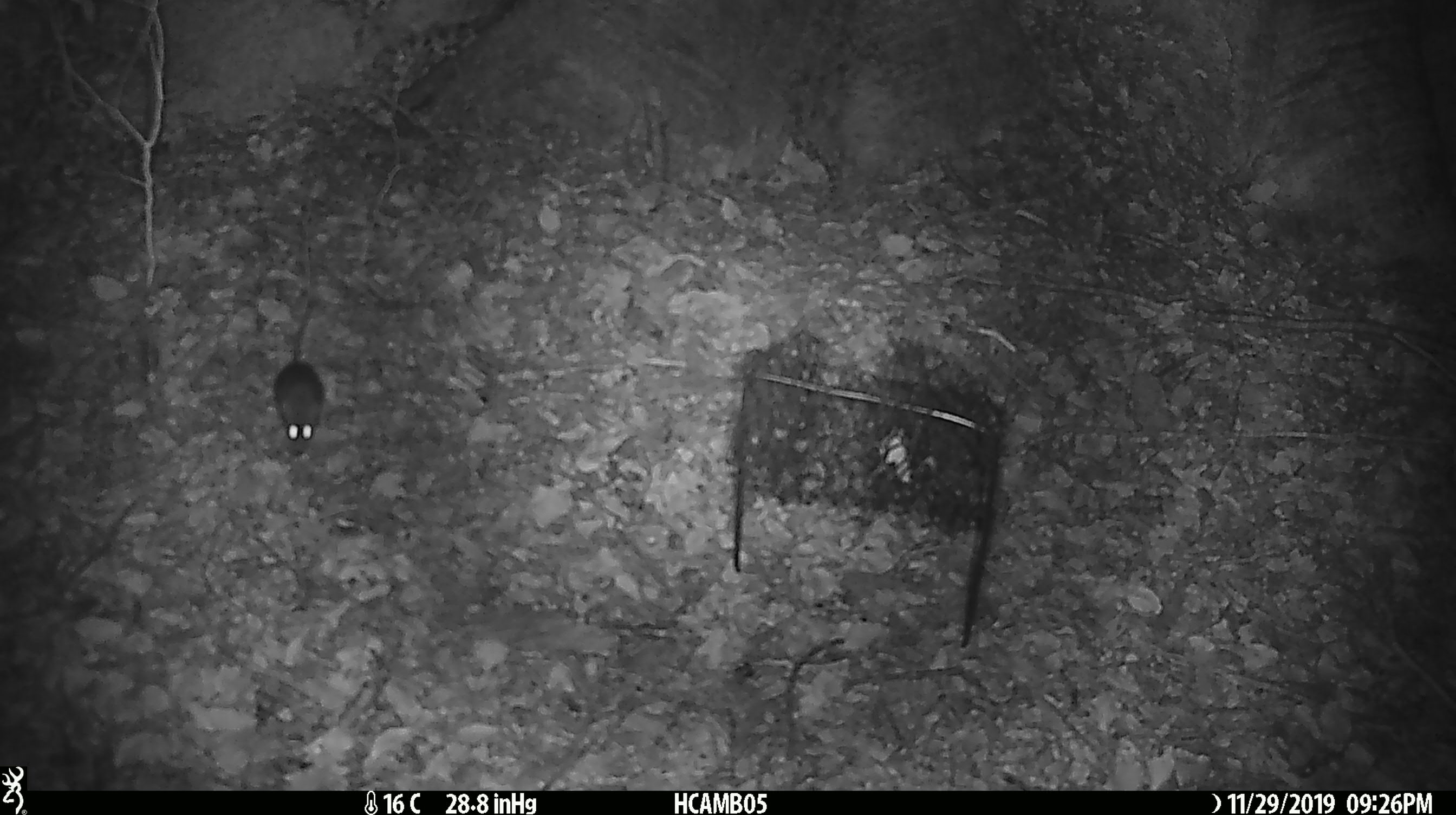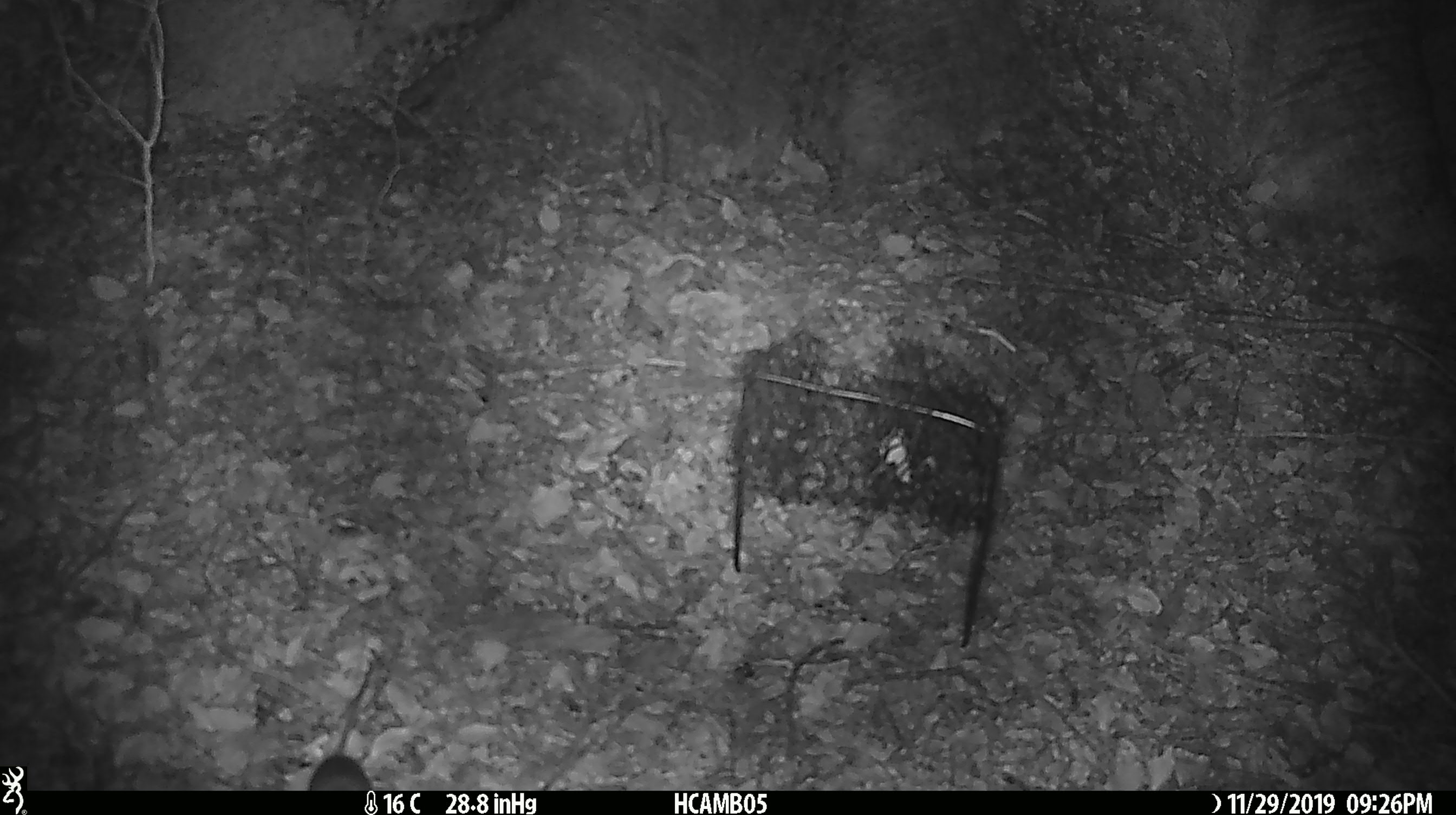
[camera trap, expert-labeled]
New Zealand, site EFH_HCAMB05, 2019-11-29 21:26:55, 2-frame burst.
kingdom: Animalia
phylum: Chordata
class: Mammalia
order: Rodentia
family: Muridae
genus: Mus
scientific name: Mus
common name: mouse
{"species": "mouse (Mus)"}